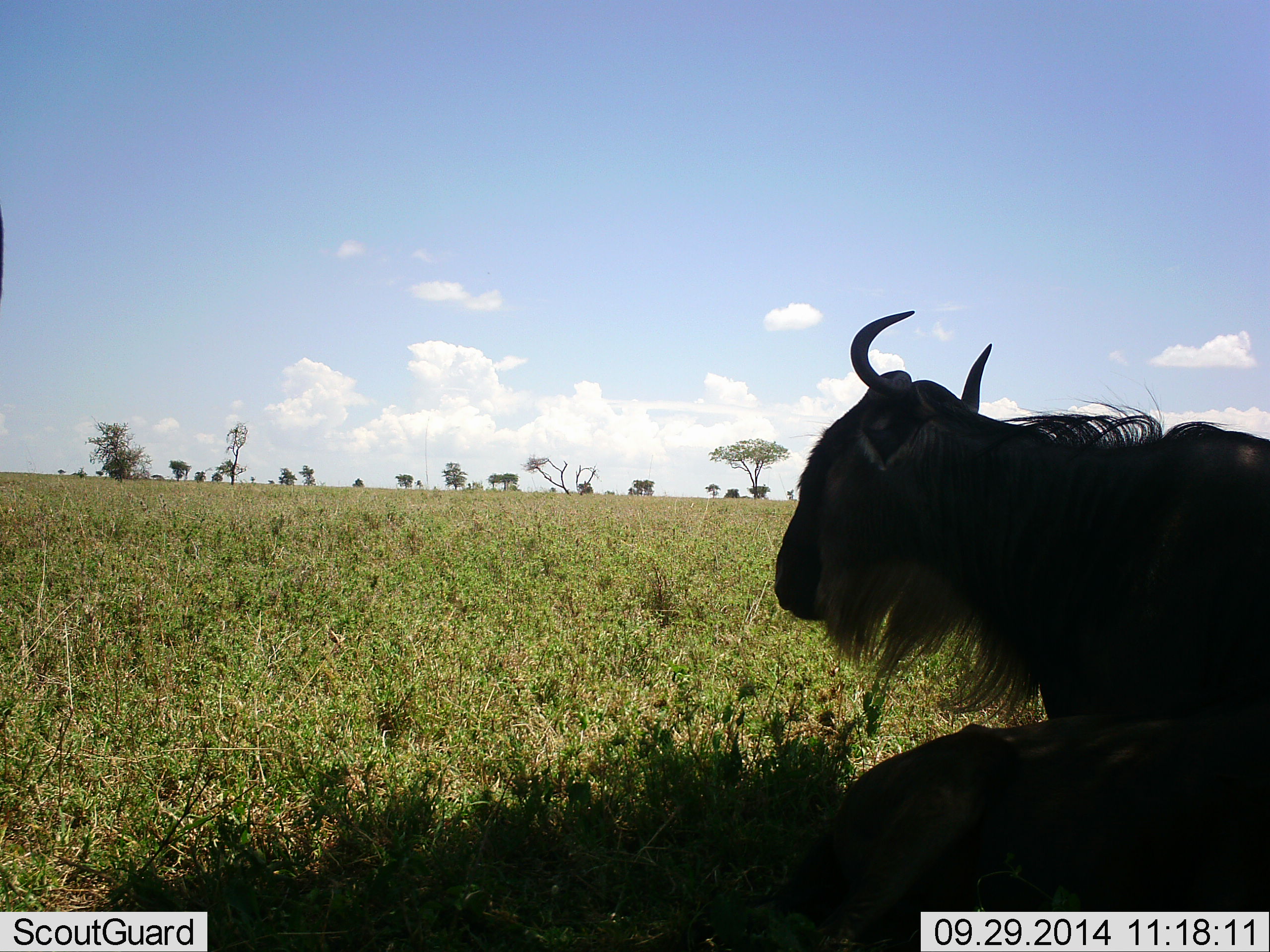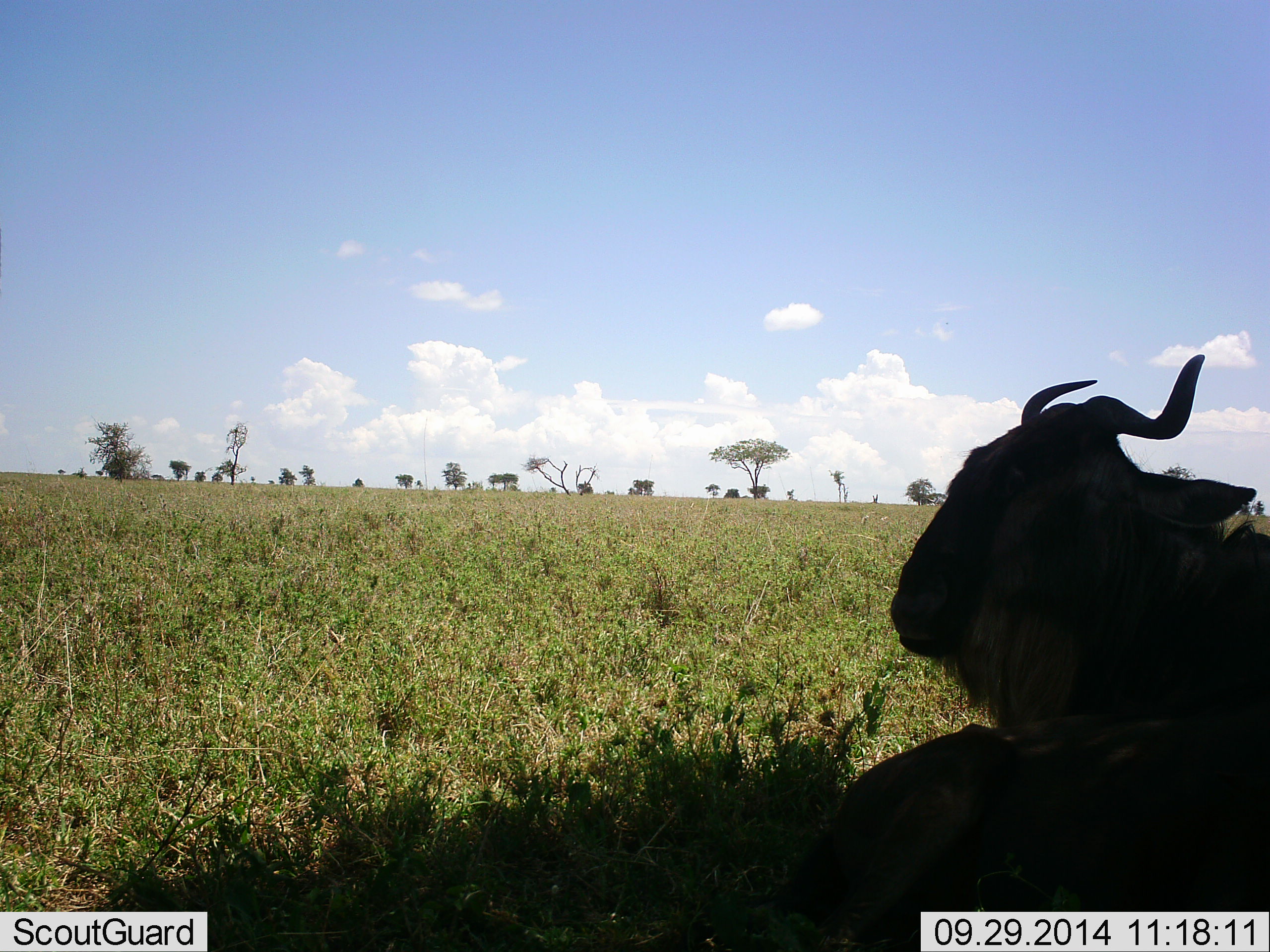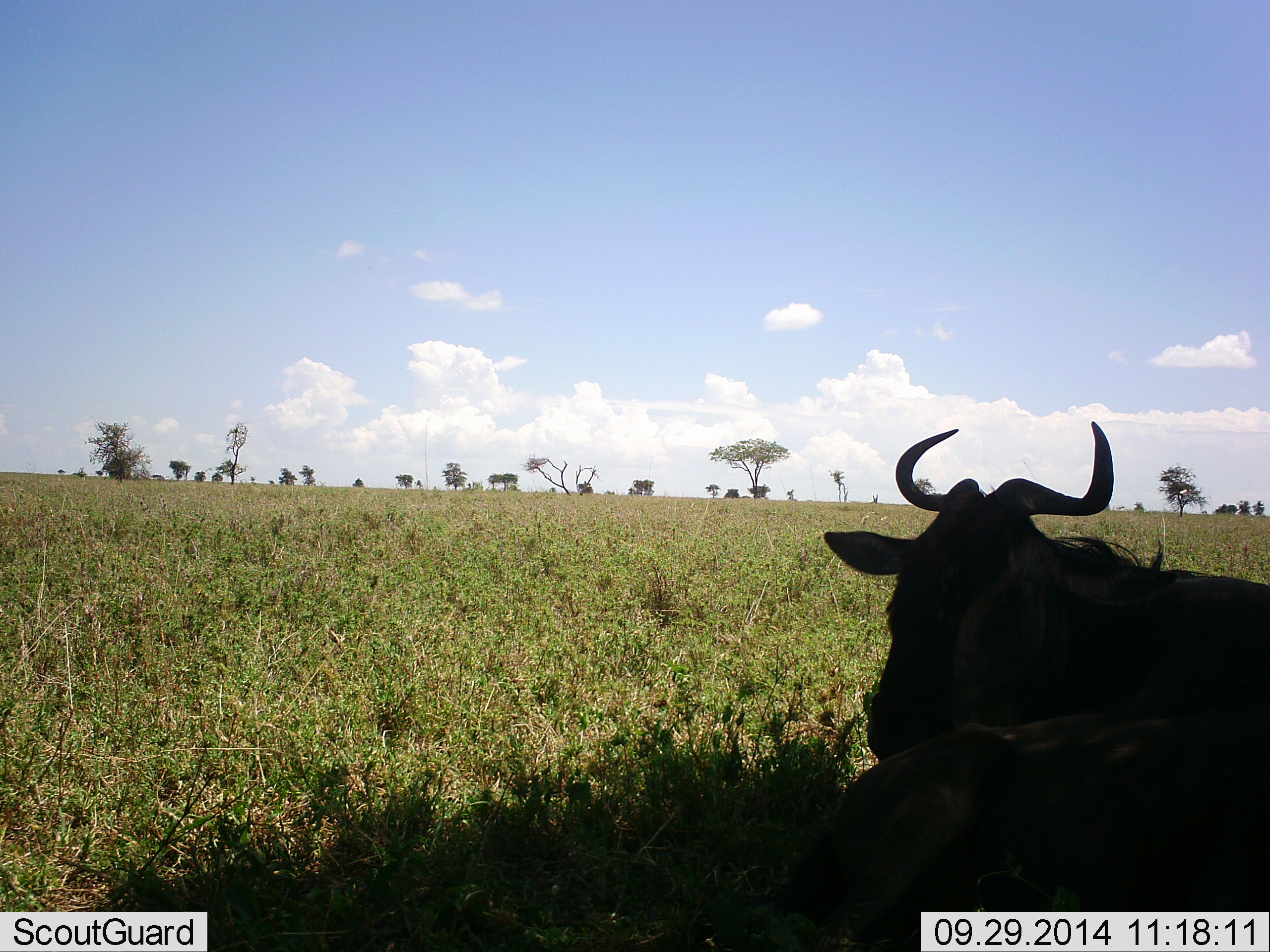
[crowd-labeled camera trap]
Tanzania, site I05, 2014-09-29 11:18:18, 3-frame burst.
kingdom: Animalia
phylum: Chordata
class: Mammalia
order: Artiodactyla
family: Bovidae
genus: Connochaetes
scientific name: Connochaetes taurinus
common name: blue wildebeest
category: wildebeest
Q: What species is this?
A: Wildebeest (blue wildebeest) (Connochaetes taurinus).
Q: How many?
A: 1.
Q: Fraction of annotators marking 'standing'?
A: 0%.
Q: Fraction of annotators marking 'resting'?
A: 100%.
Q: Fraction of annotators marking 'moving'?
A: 0%.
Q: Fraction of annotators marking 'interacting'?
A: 0%.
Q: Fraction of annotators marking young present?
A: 0%.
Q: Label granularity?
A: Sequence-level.